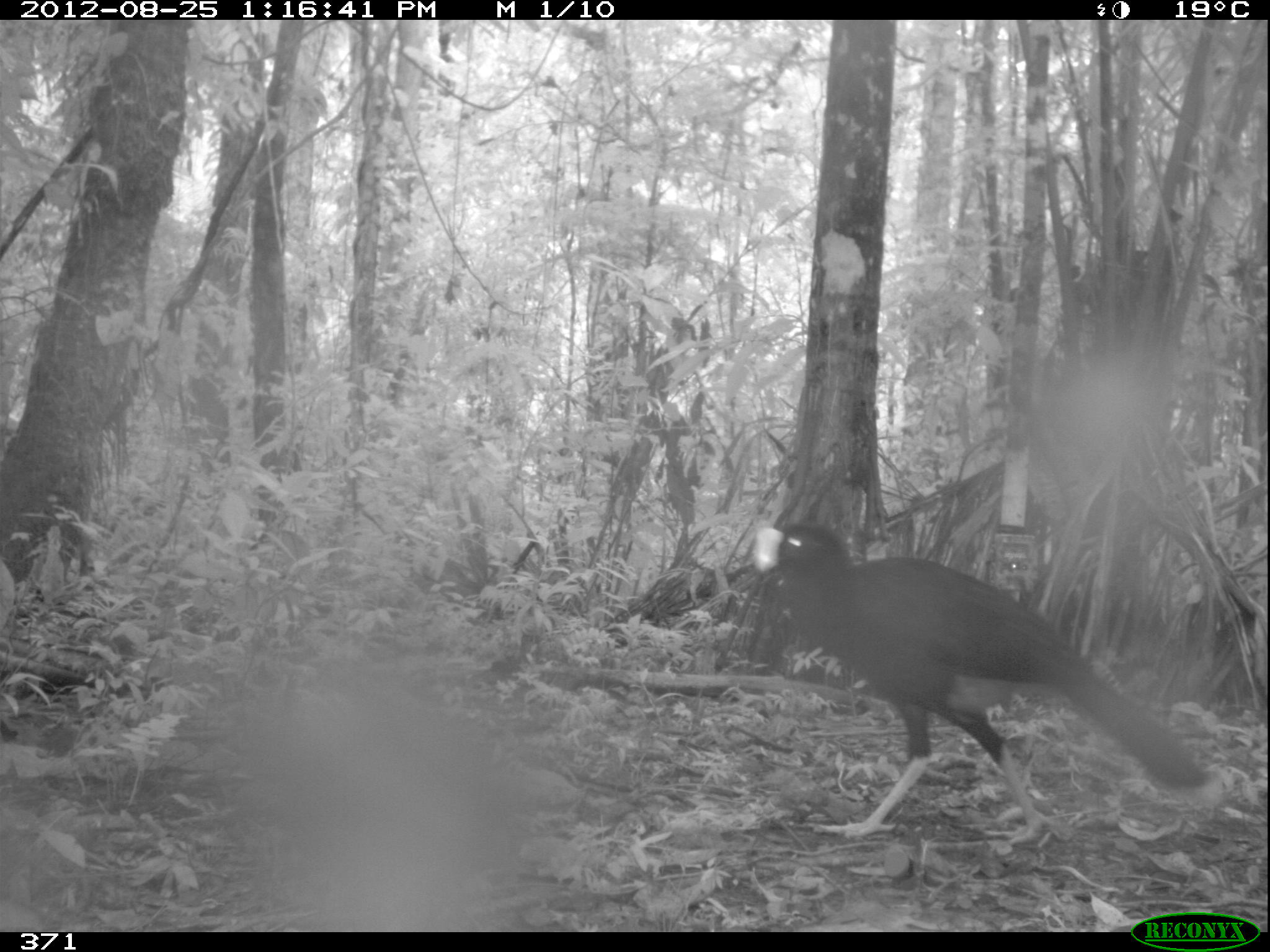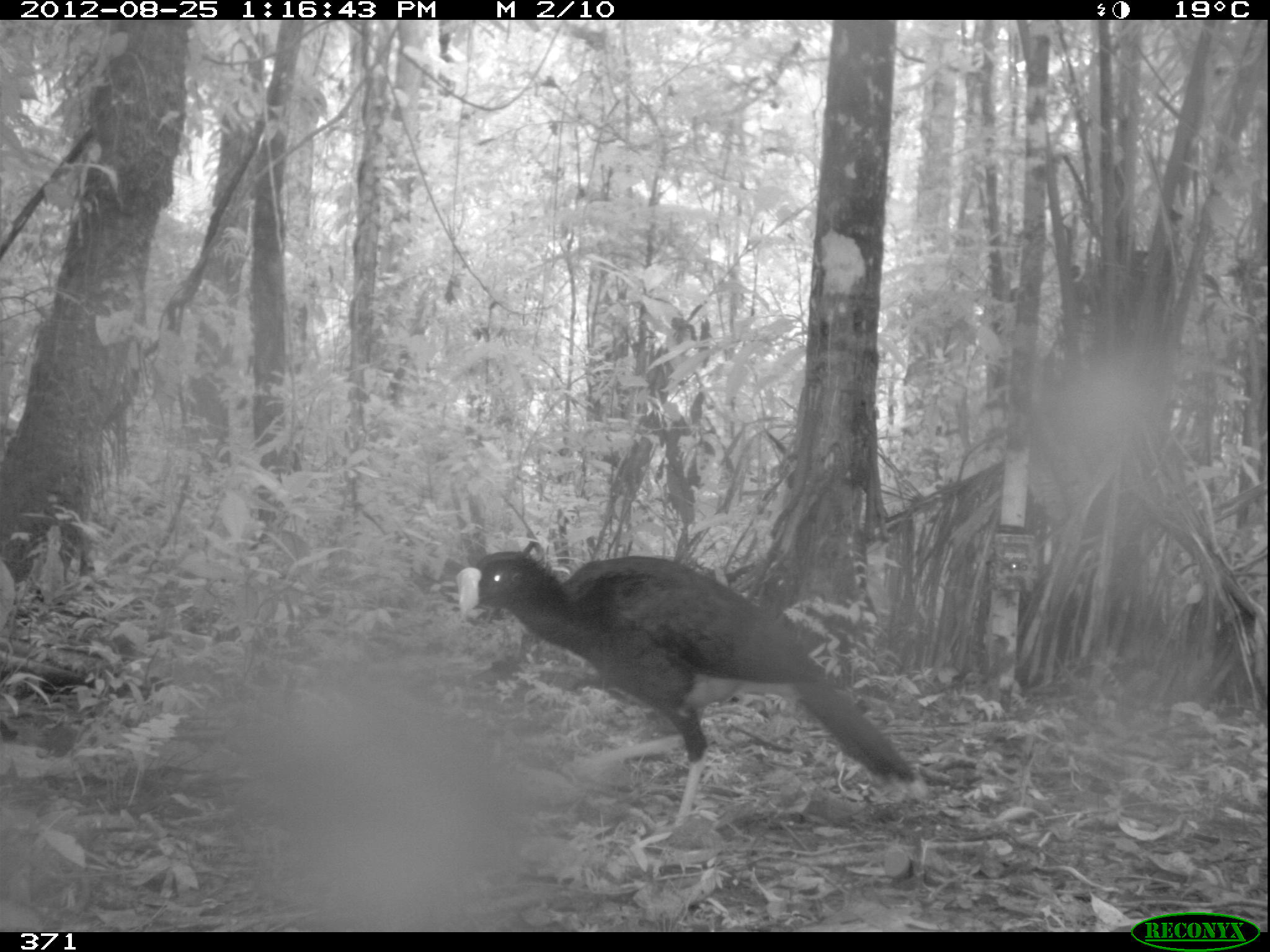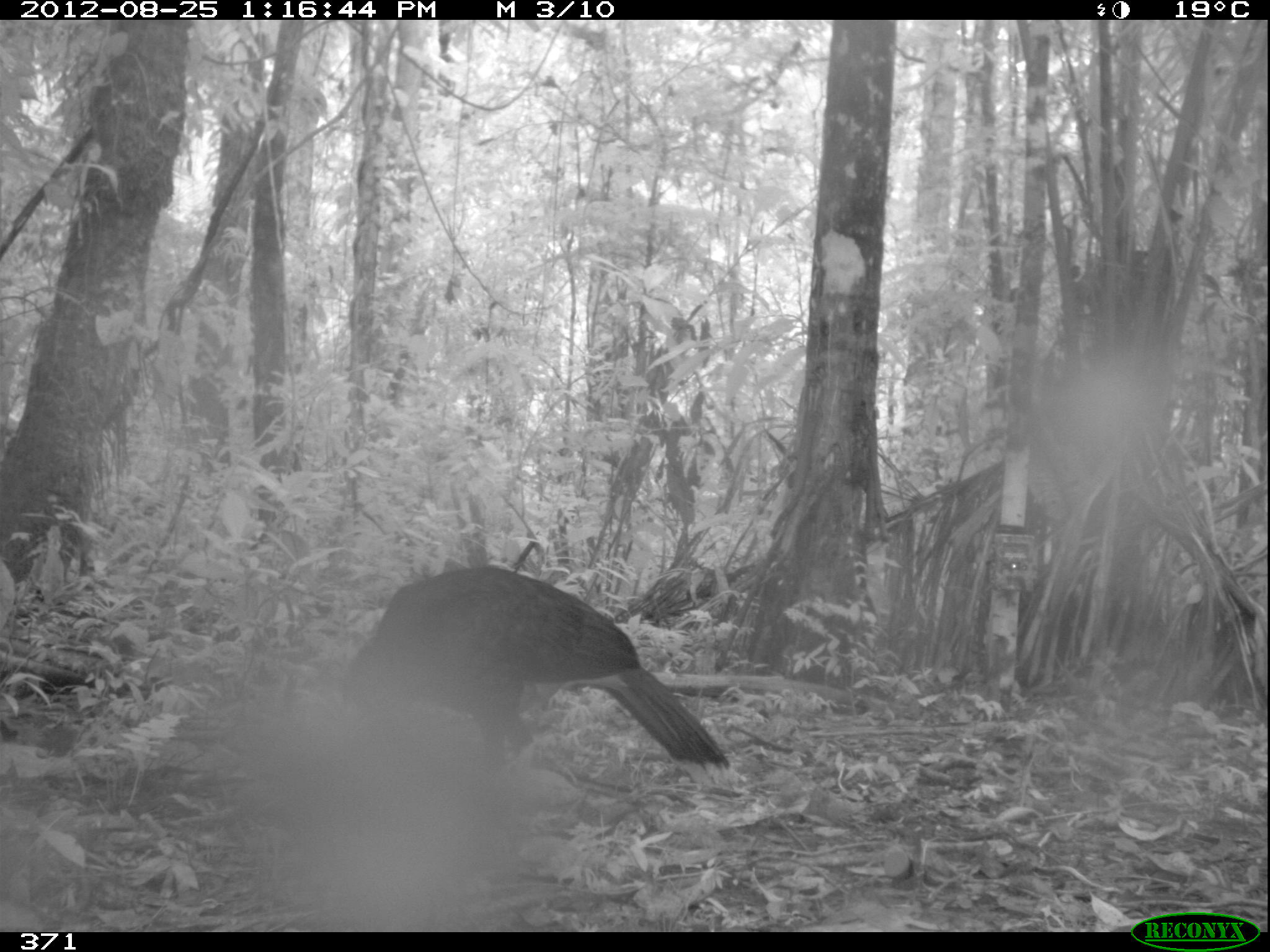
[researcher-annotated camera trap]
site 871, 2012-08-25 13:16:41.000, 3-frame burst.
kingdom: Animalia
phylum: Chordata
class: Aves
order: Galliformes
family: Cracidae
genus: Mitu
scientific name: Mitu tuberosum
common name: razor-billed curassow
Mitu tuberosum (razor-billed curassow).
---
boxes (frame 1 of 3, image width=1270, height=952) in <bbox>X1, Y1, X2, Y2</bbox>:
mitu tuberosum: <bbox>744, 516, 1223, 836</bbox>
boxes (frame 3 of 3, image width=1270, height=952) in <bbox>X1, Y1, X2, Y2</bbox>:
mitu tuberosum: <bbox>332, 562, 742, 792</bbox>